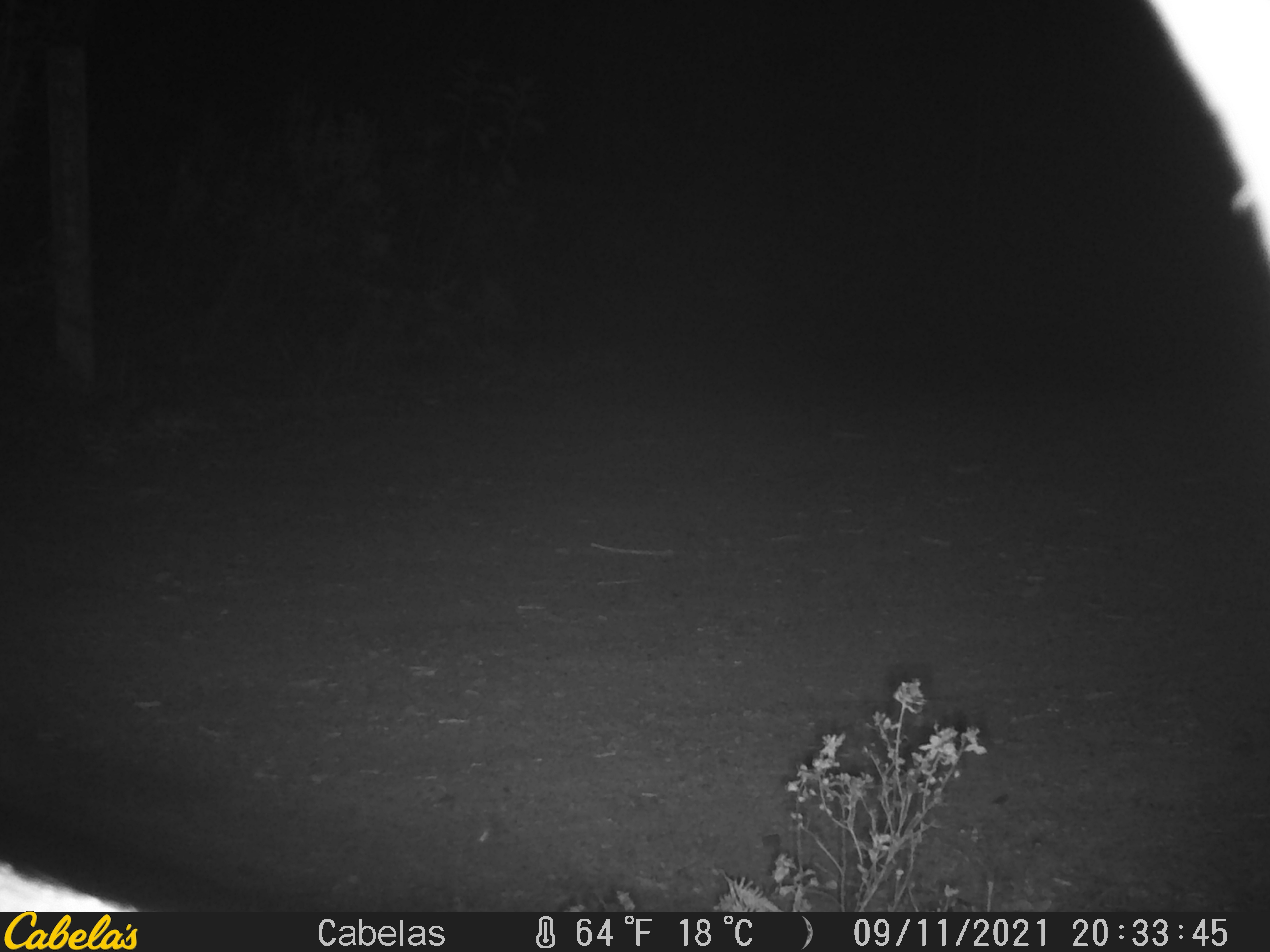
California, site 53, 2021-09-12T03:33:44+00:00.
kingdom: Animalia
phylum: Chordata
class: Mammalia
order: Artiodactyla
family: Cervidae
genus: Odocoileus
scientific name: Odocoileus hemionus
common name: mule deer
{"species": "mule deer (Odocoileus hemionus)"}